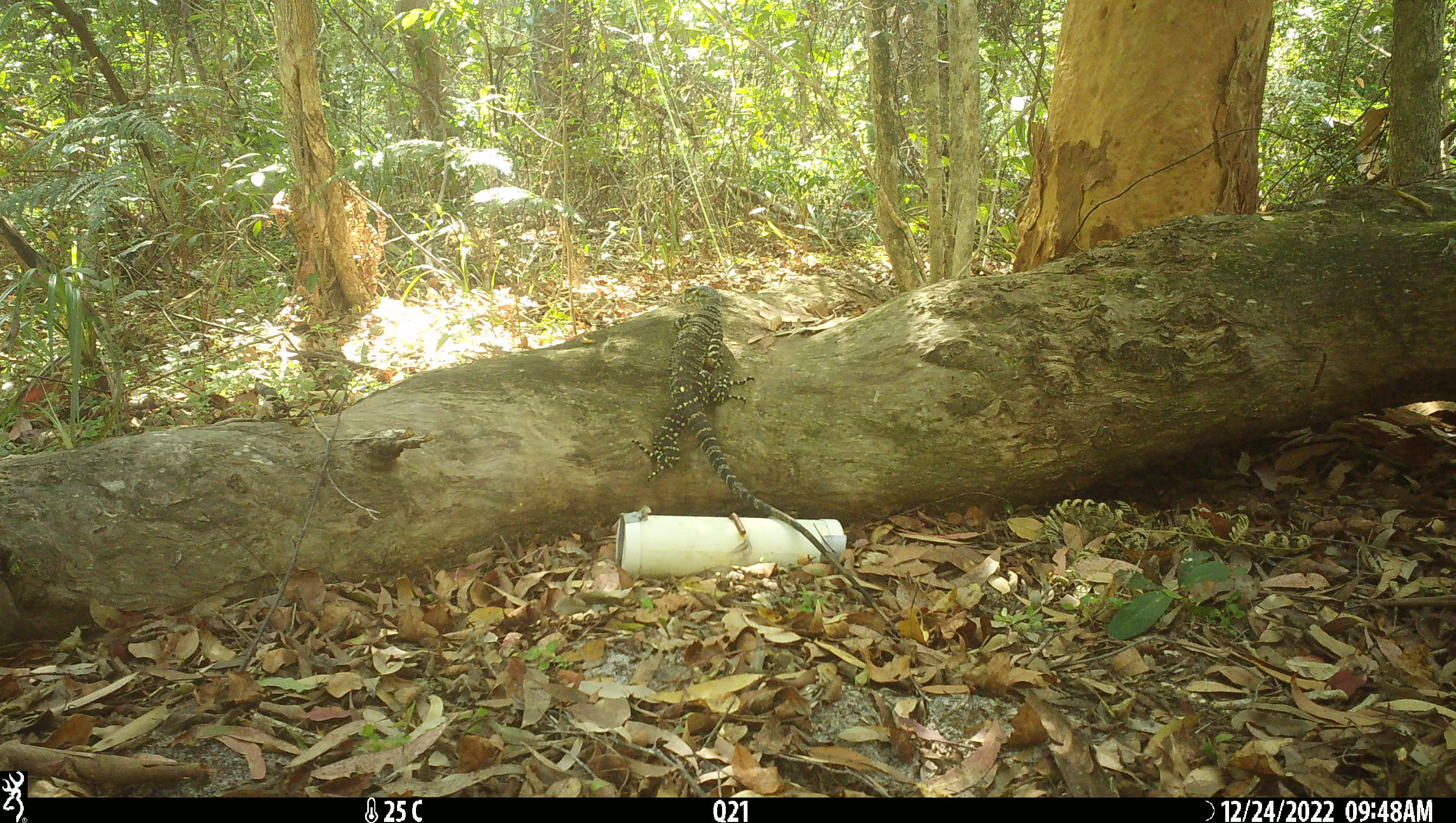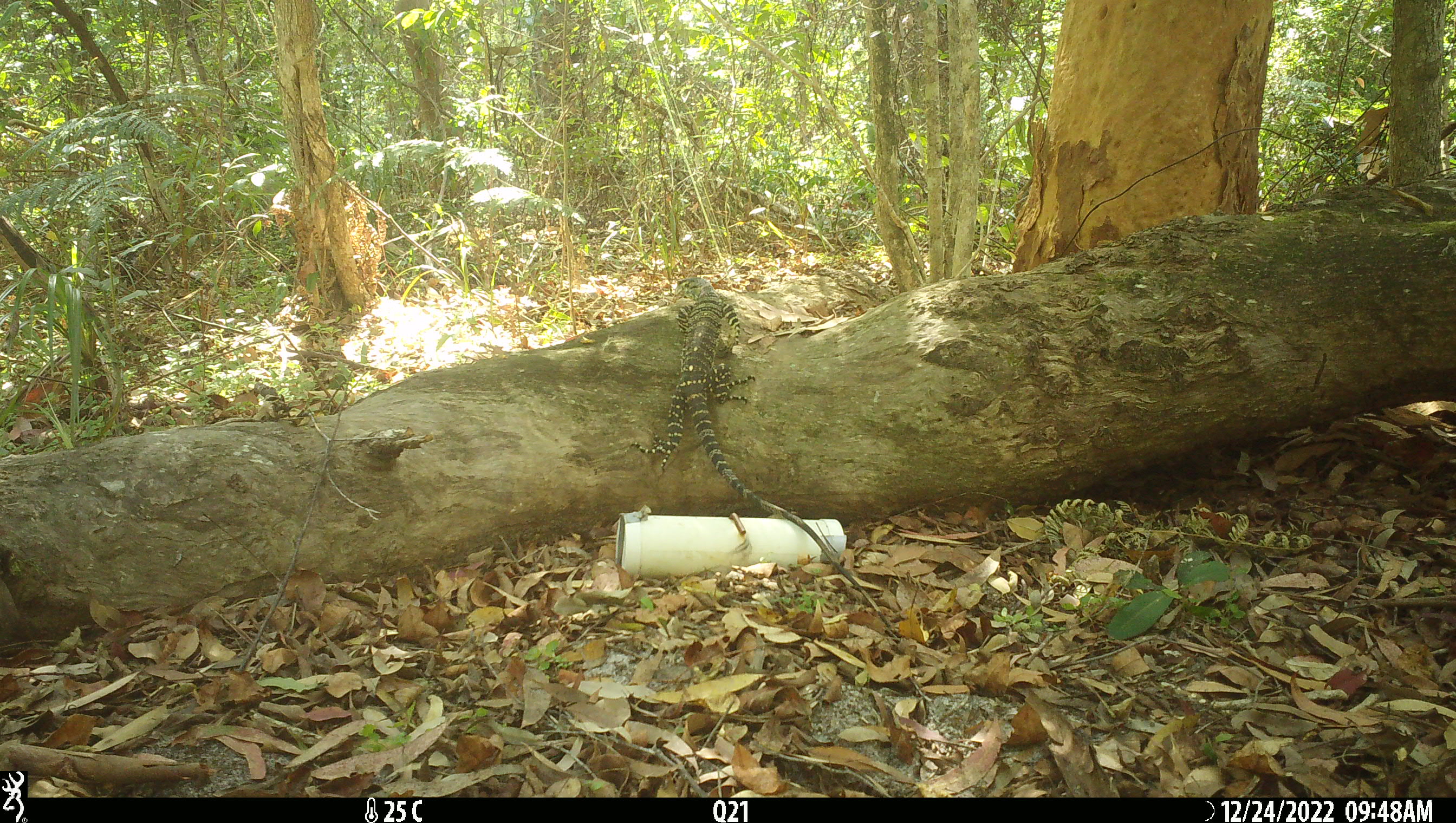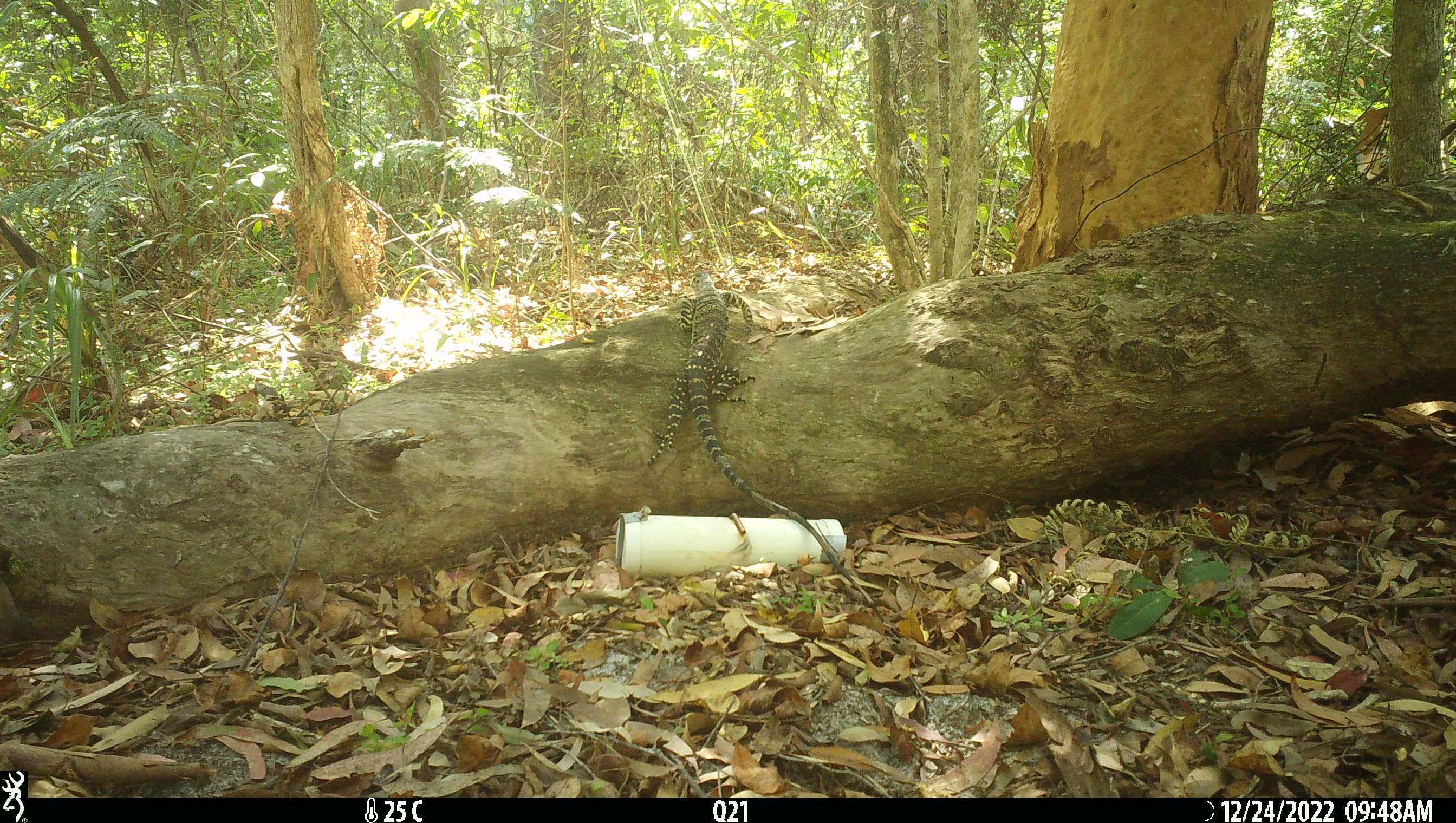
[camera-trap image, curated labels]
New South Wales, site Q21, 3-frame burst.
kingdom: Animalia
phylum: Chordata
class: Reptilia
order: Squamata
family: Varanidae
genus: Varanus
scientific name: Varanus varius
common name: lace monitor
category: goanna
Goanna (lace monitor) (Varanus varius).